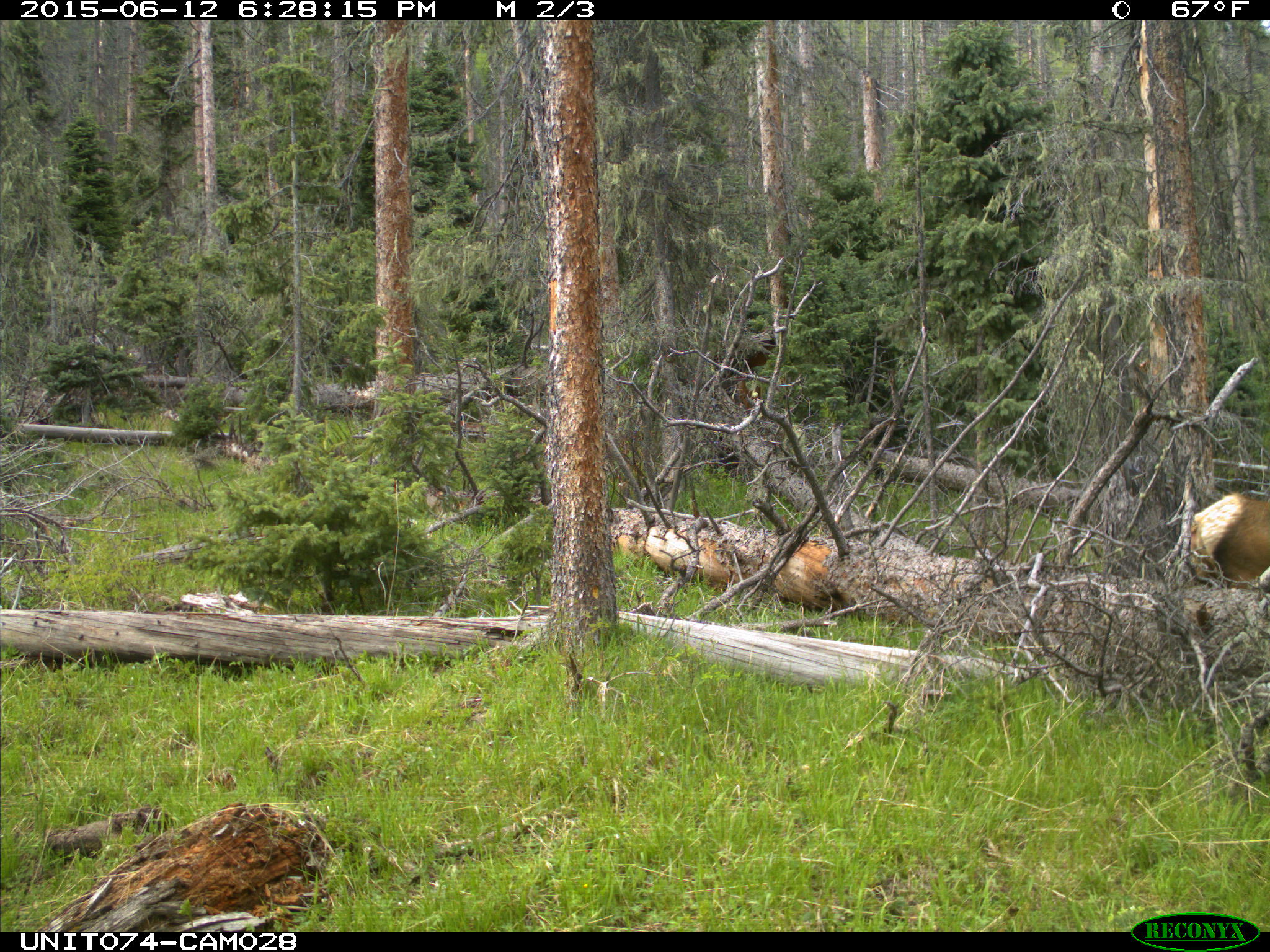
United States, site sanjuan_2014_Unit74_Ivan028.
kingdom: Animalia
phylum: Chordata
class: Mammalia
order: Artiodactyla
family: Cervidae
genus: Cervus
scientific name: Cervus elaphus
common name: red deer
Cervus elaphus (red deer).